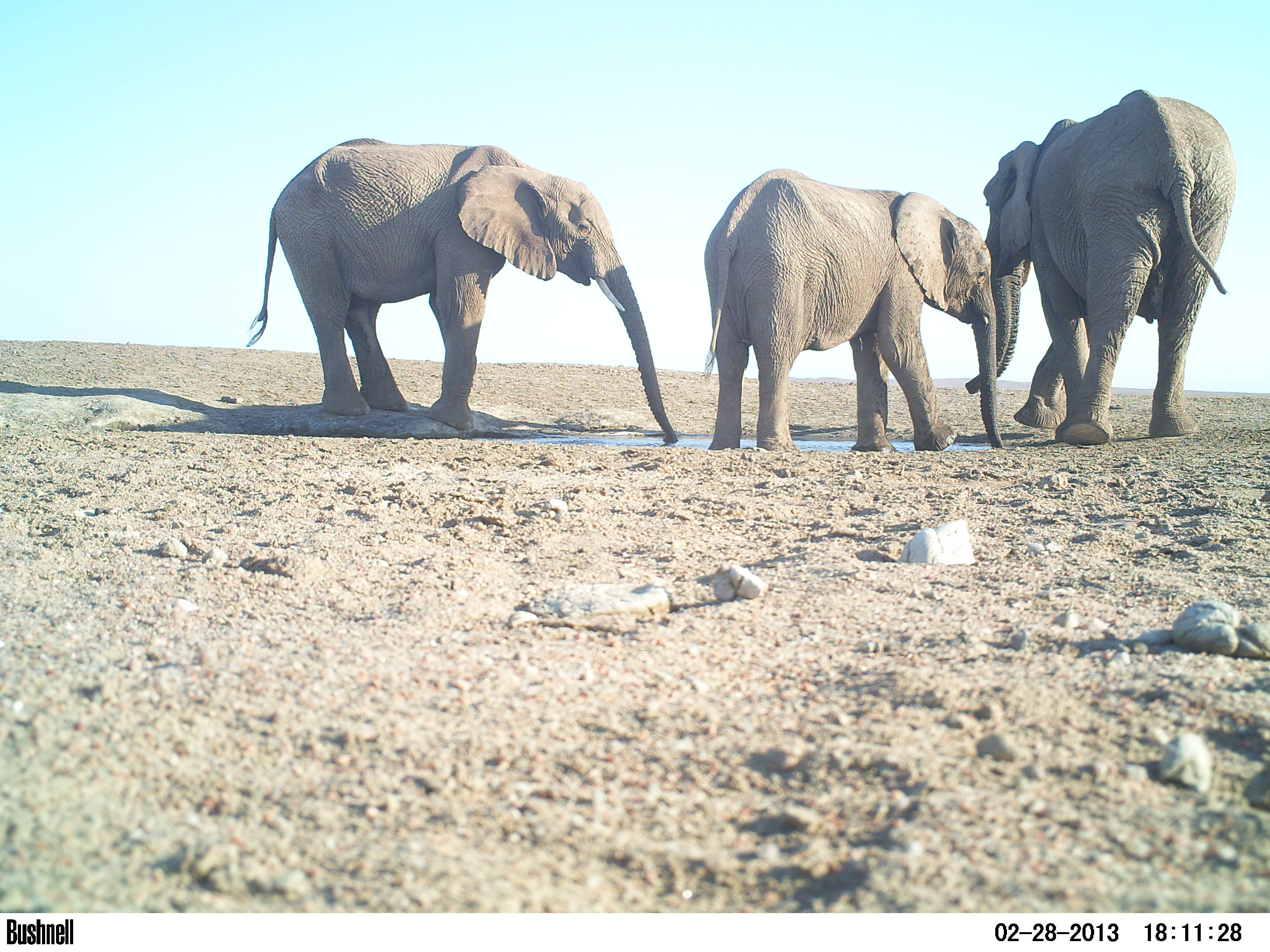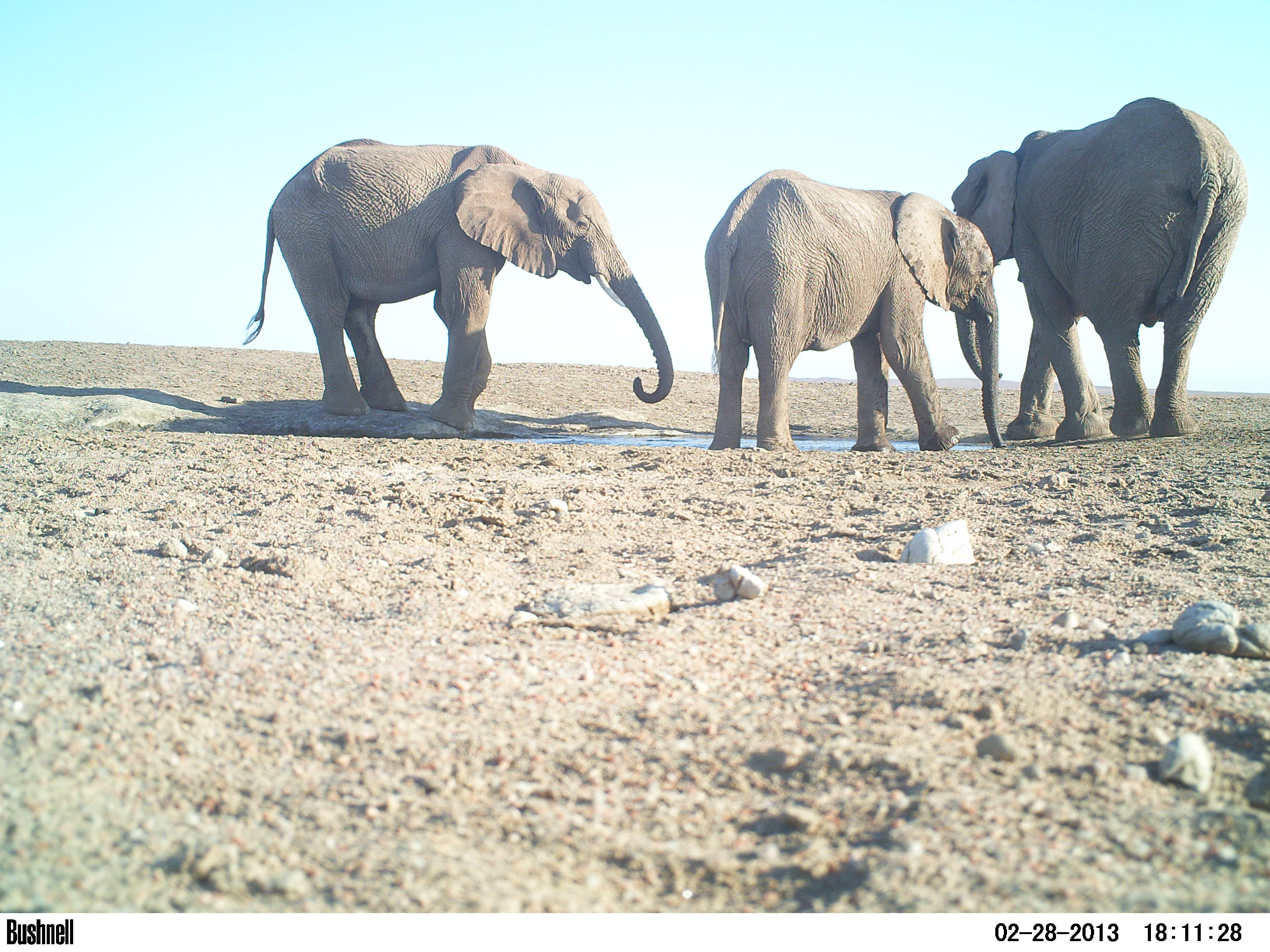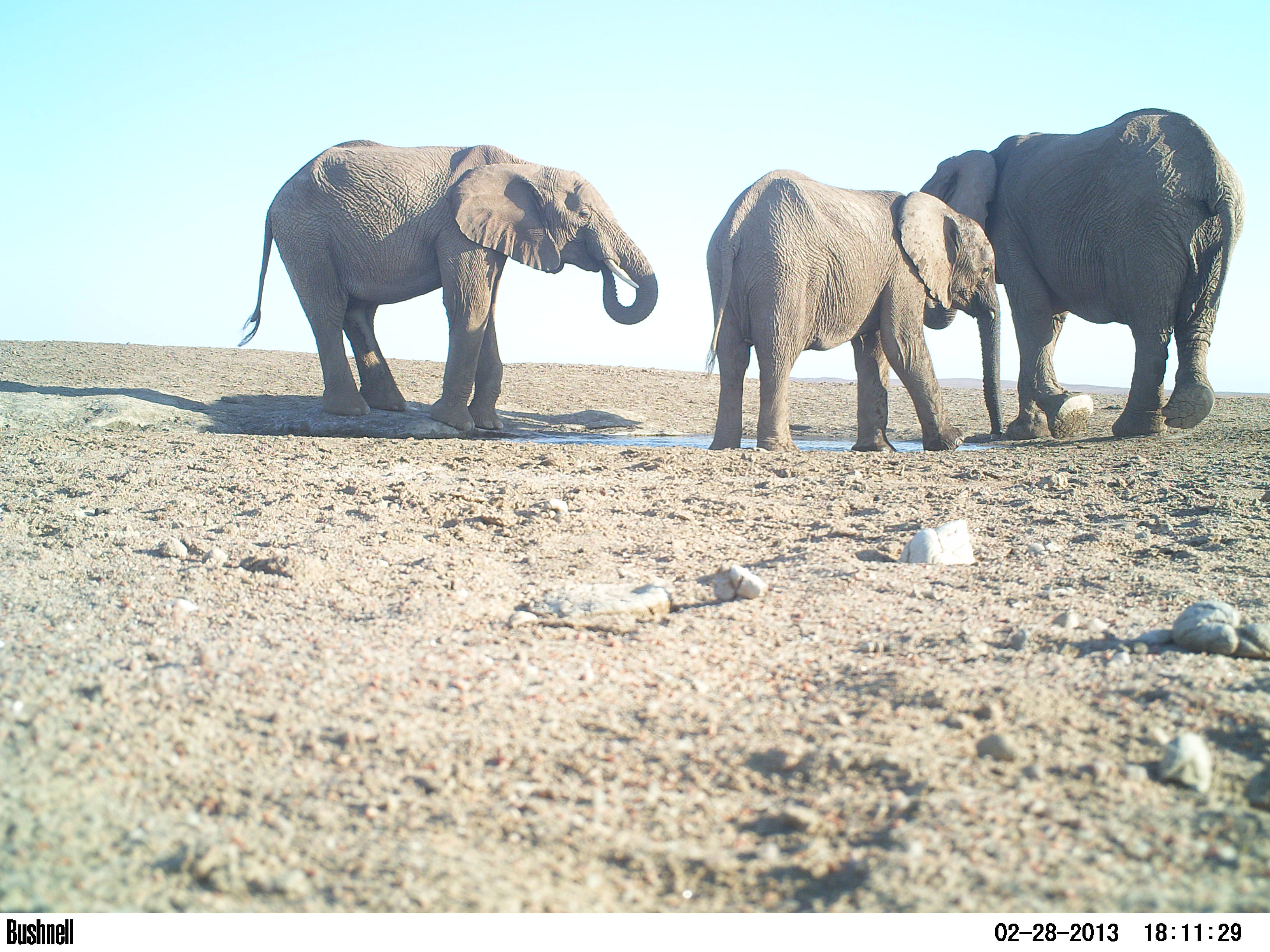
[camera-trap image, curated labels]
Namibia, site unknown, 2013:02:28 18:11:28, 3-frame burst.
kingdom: Animalia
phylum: Chordata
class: Mammalia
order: Proboscidea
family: Elephantidae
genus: Loxodonta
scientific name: Loxodonta africana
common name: african elephant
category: loxodanta africana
Loxodanta africana (african elephant) (Loxodonta africana).